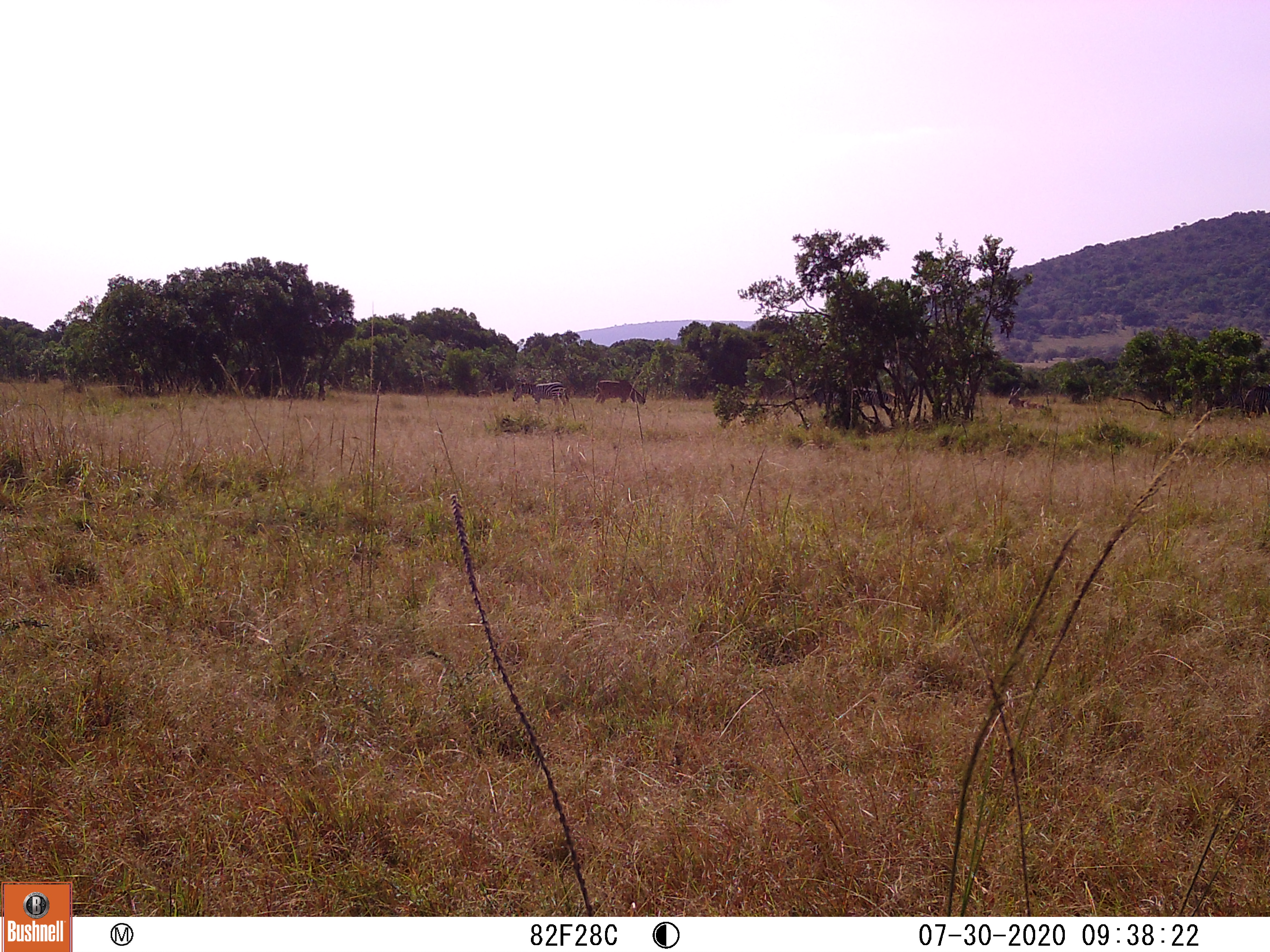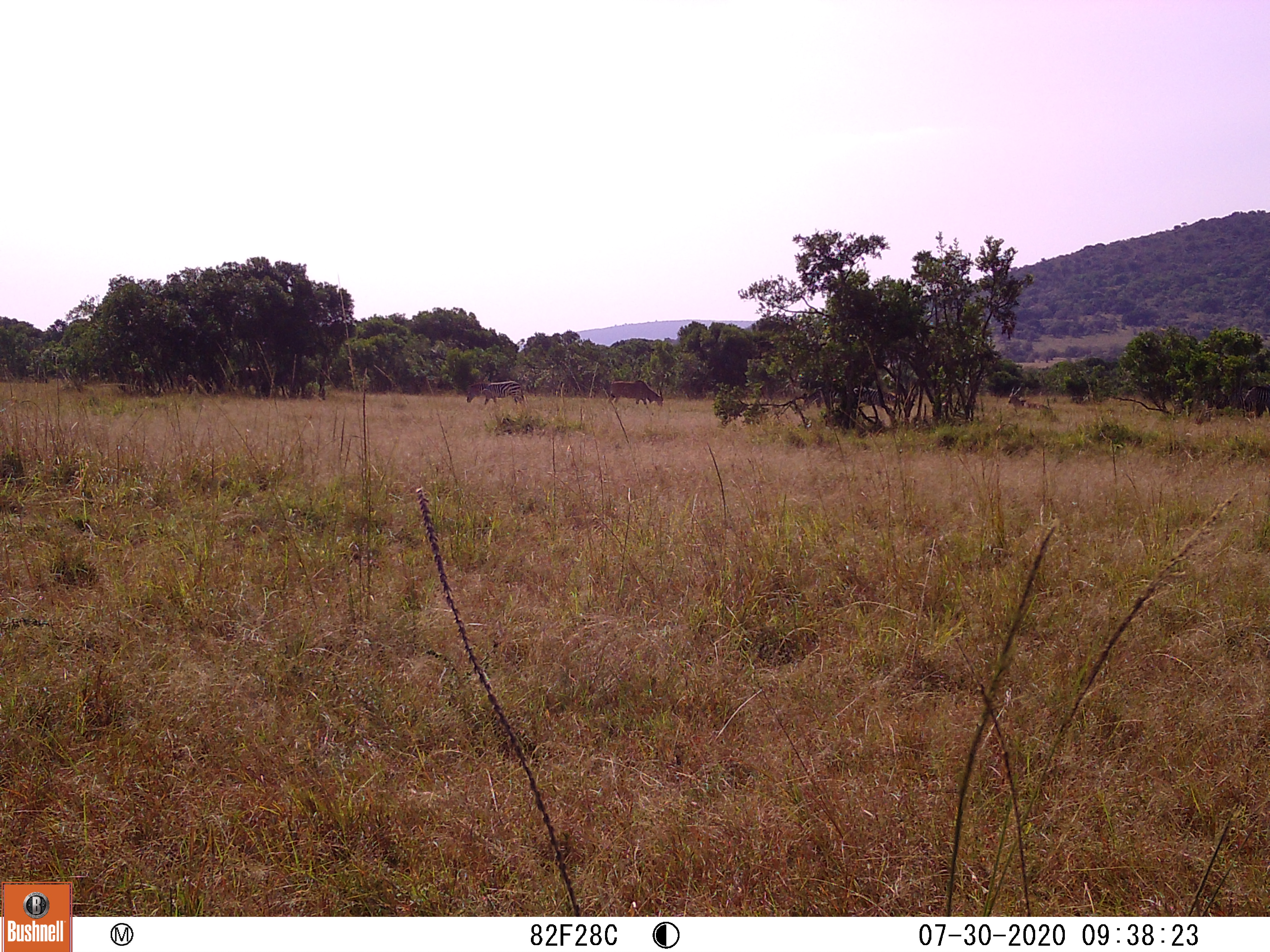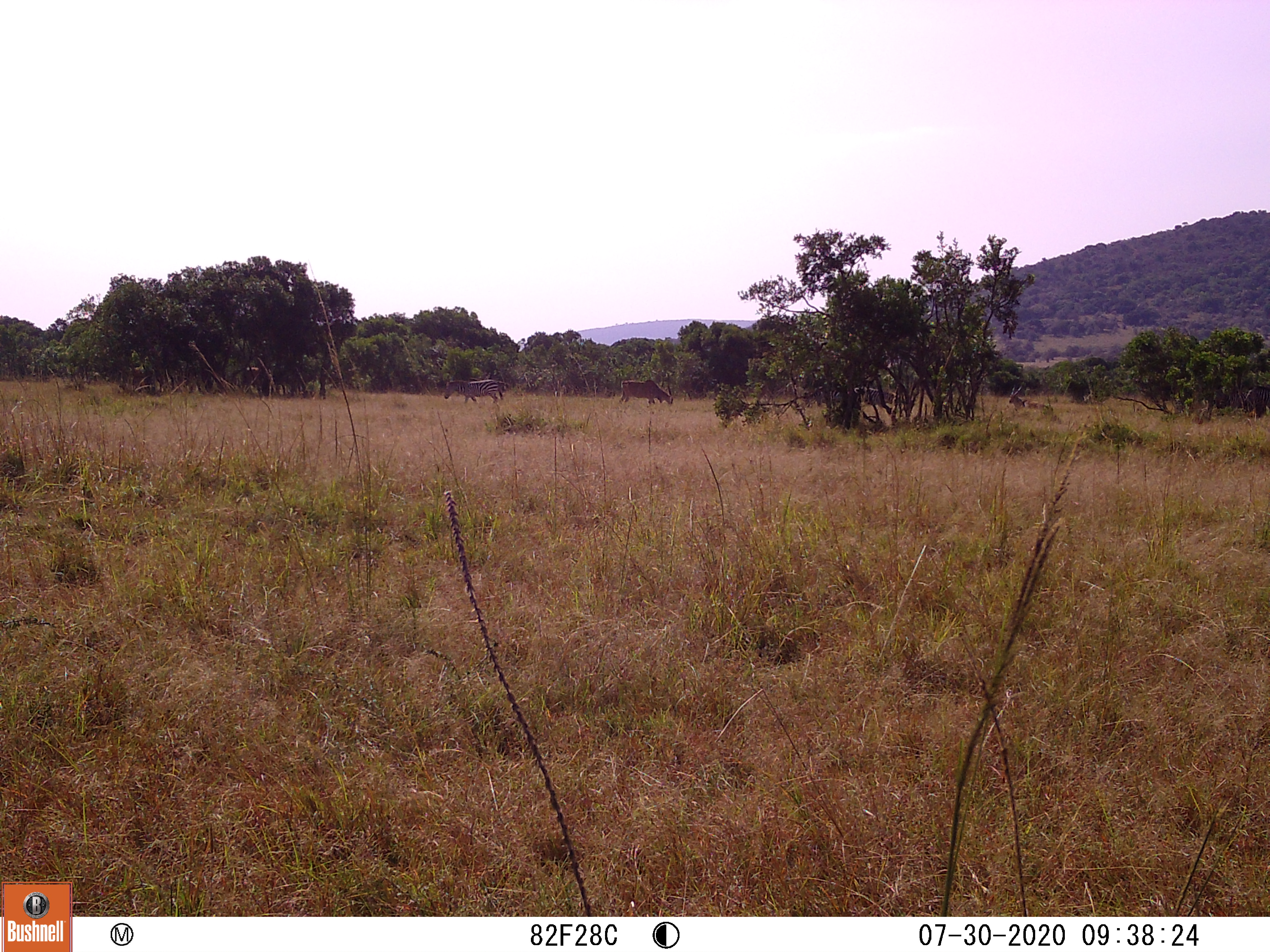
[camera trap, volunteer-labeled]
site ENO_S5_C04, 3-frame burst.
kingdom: Animalia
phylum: Chordata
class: Mammalia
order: Perissodactyla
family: Equidae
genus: Equus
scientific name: Equus quagga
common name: plains zebra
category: zebraplains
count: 2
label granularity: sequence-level